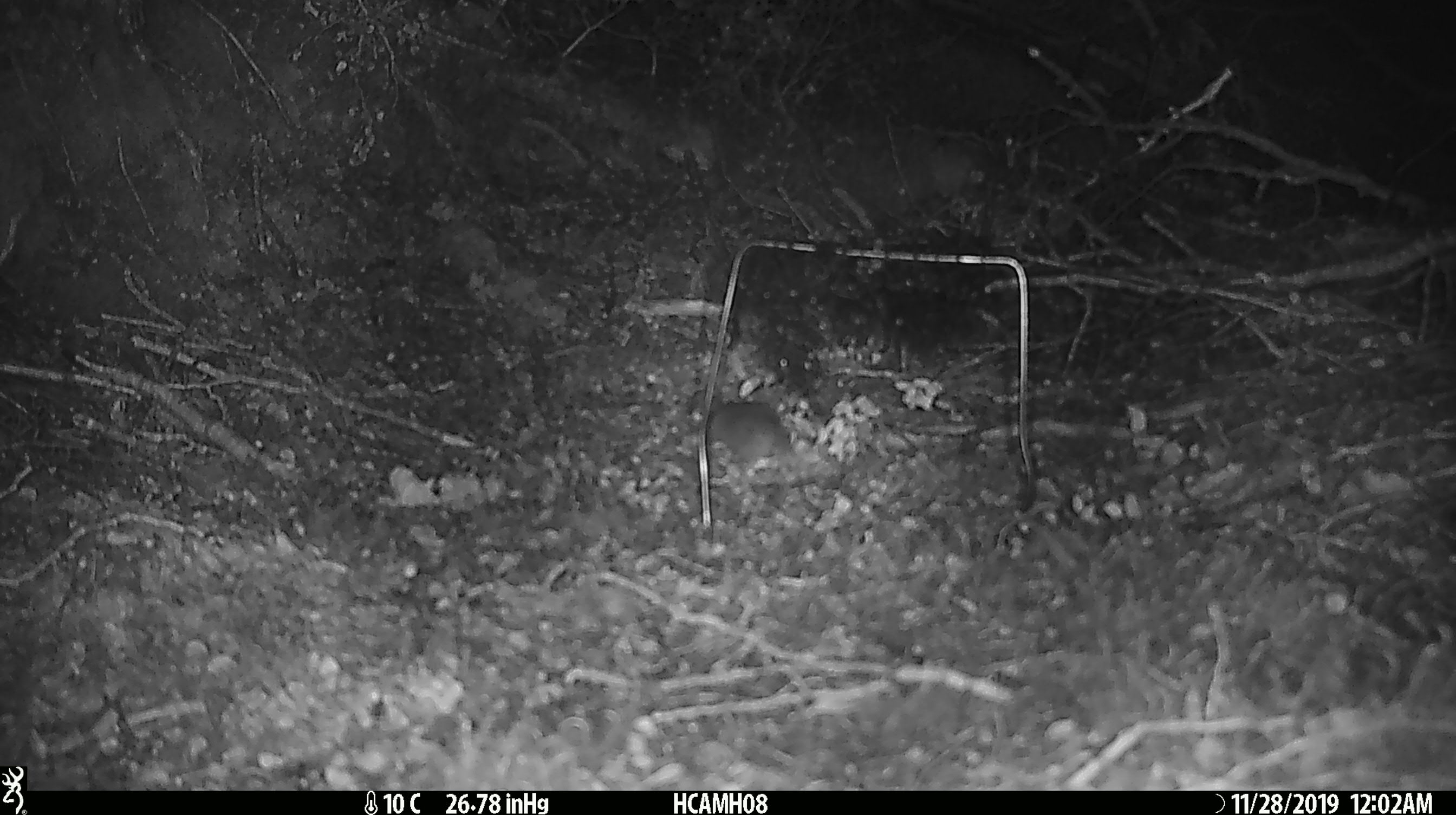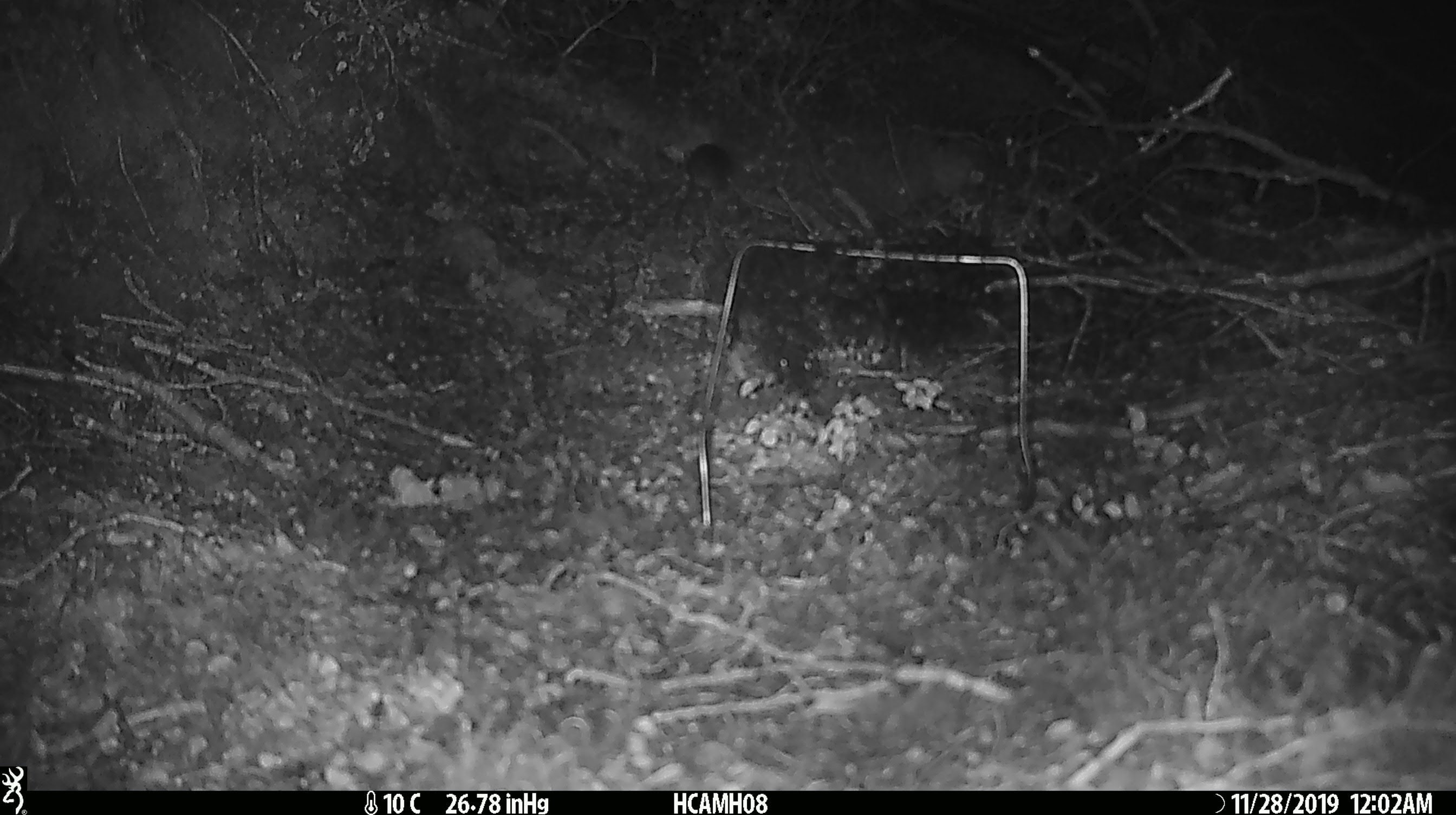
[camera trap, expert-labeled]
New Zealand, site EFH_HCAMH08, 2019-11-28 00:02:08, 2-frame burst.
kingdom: Animalia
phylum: Chordata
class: Mammalia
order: Rodentia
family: Muridae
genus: Mus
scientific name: Mus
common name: mouse